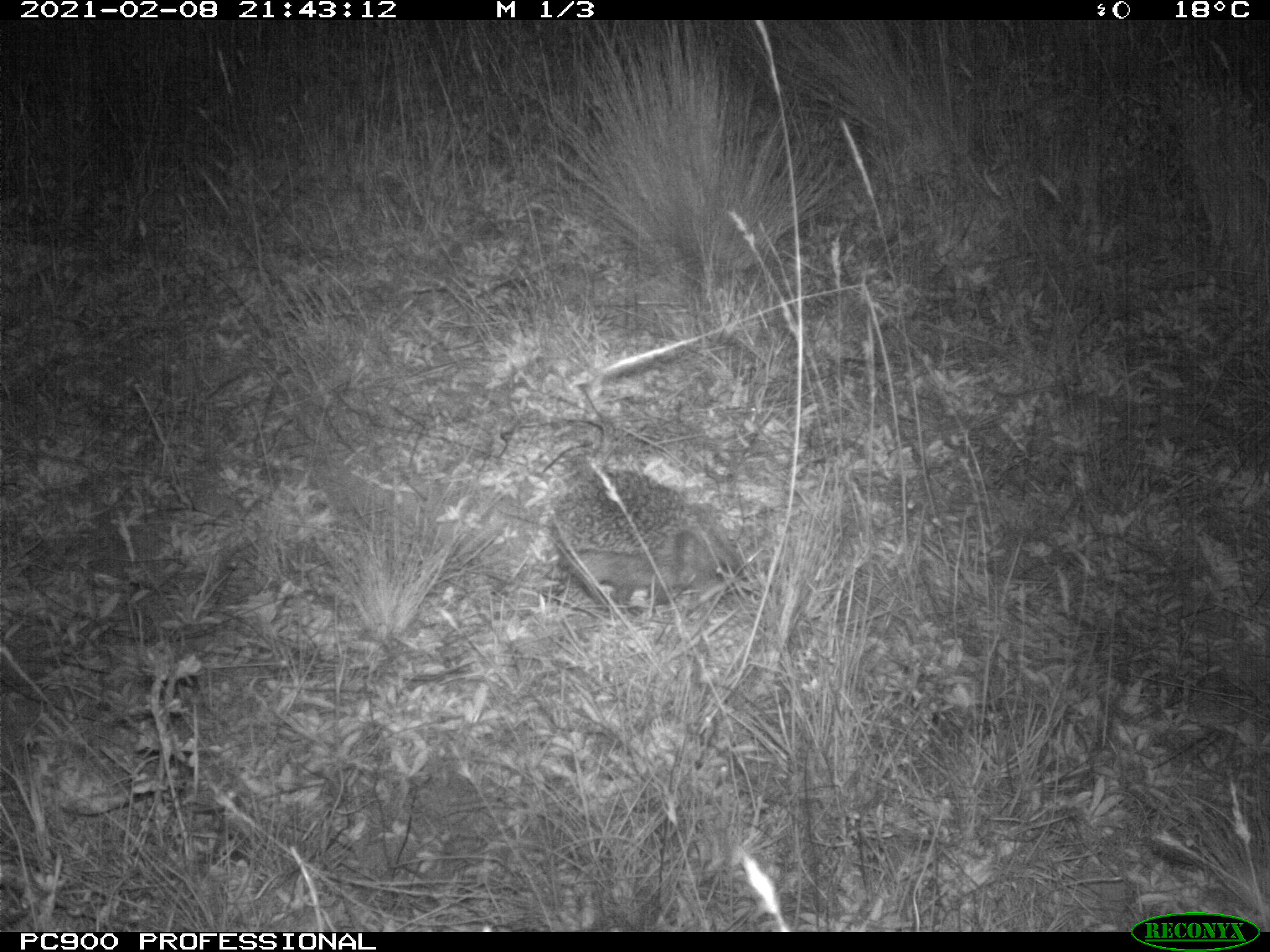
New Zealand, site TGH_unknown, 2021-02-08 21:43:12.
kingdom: Animalia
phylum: Chordata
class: Mammalia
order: Eulipotyphla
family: Erinaceidae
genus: Erinaceus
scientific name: Erinaceus europaeus europaeus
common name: european hedgehog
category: hedgehog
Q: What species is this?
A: Hedgehog (european hedgehog) (Erinaceus europaeus europaeus).